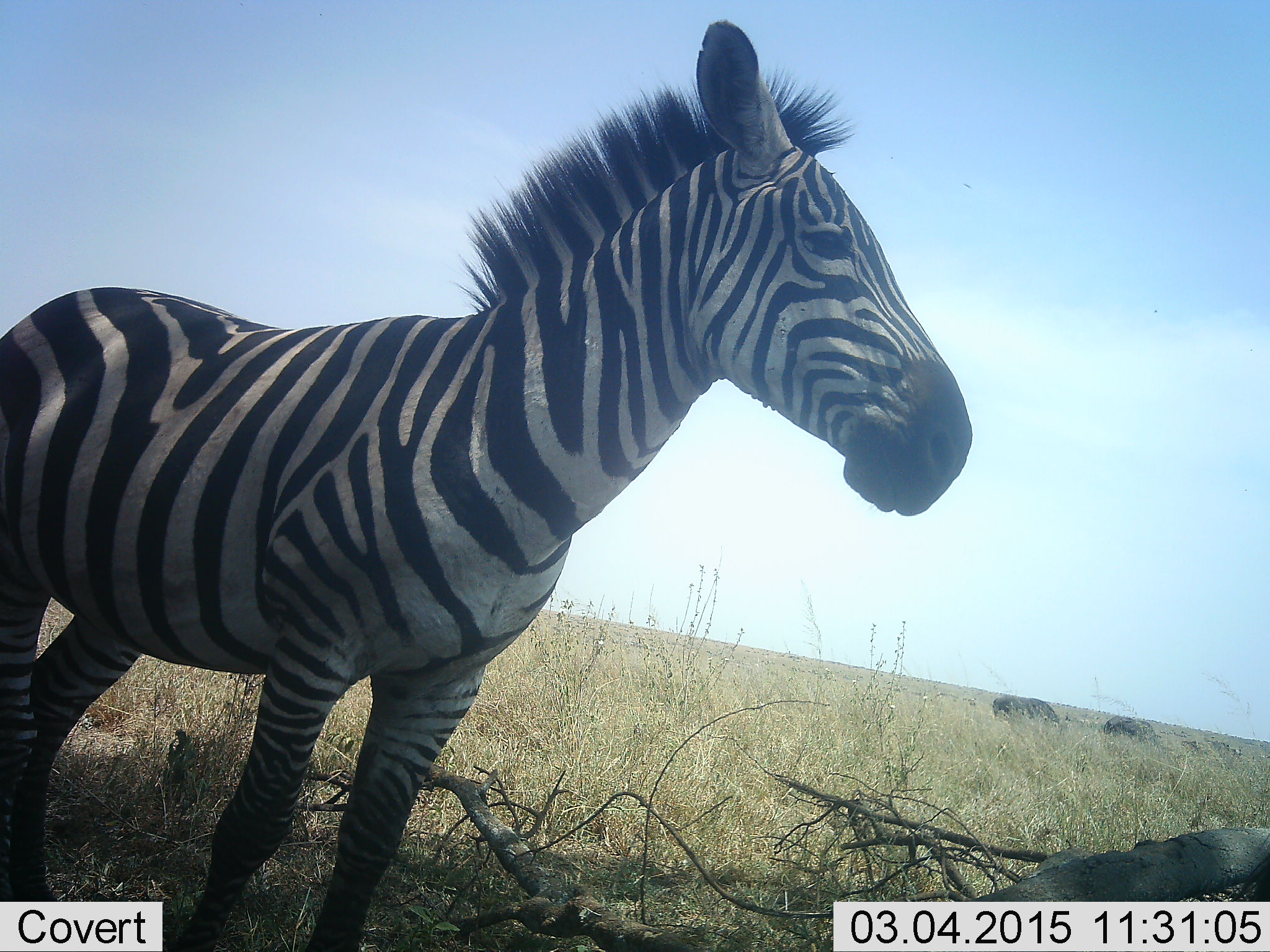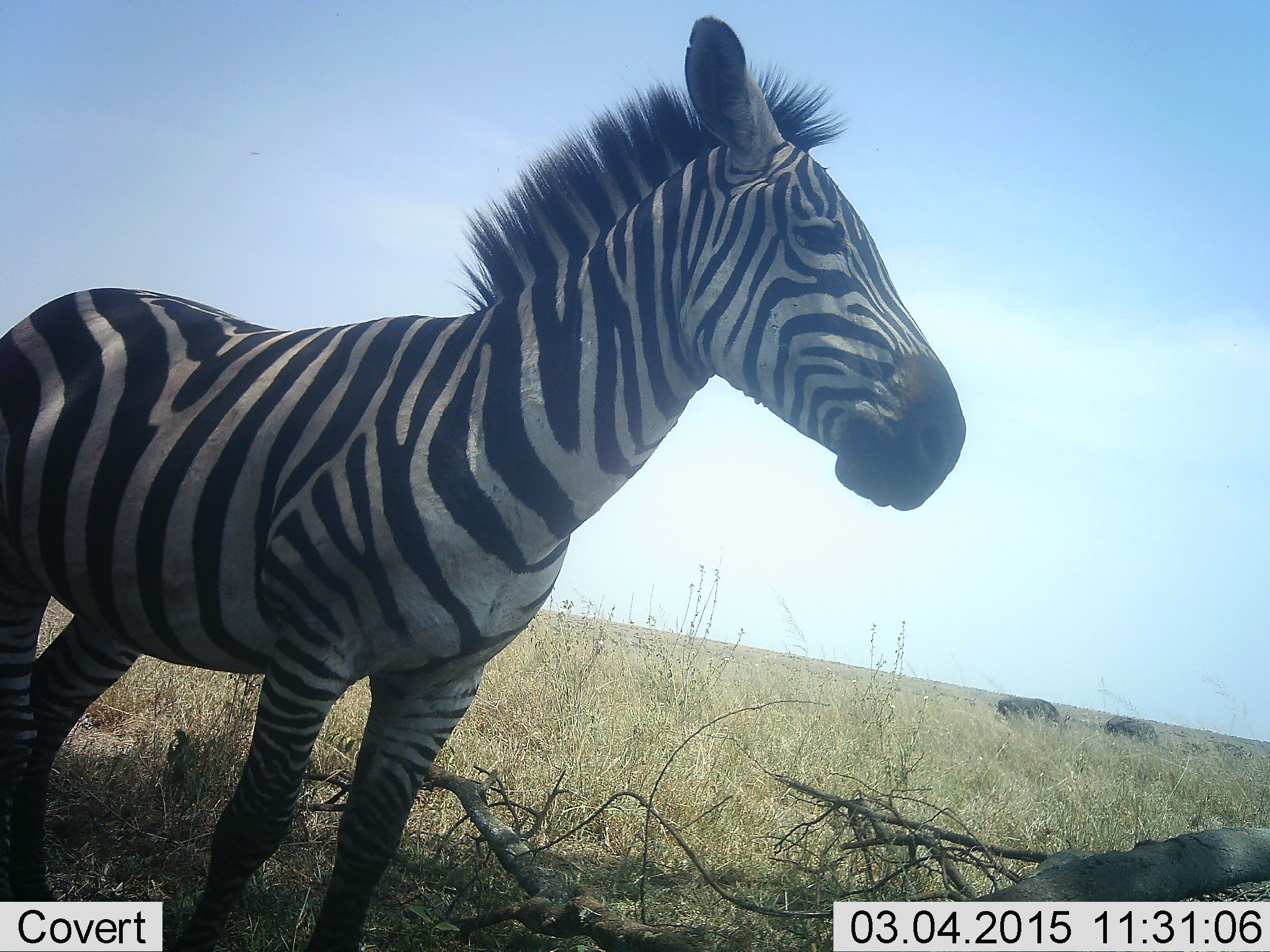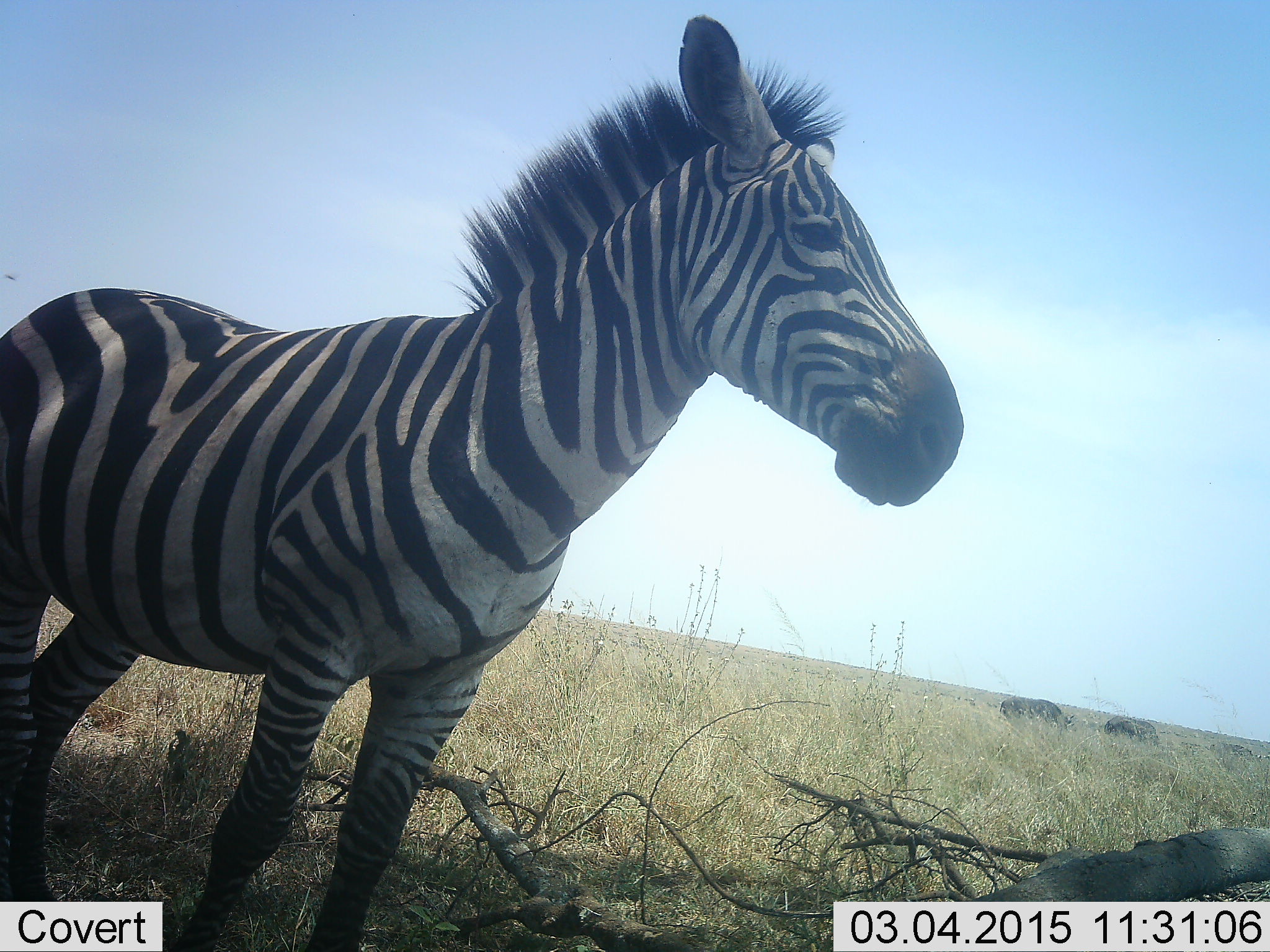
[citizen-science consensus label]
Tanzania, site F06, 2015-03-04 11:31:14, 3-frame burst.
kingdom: Animalia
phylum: Chordata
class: Mammalia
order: Perissodactyla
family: Equidae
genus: Equus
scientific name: Equus quagga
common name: plains zebra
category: zebra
Zebra (plains zebra) (Equus quagga), count 1. Behavior (volunteer vote fractions): standing 94%, resting 6%, moving 6%, interacting 0%. Young present (vote fraction): 0%. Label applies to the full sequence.